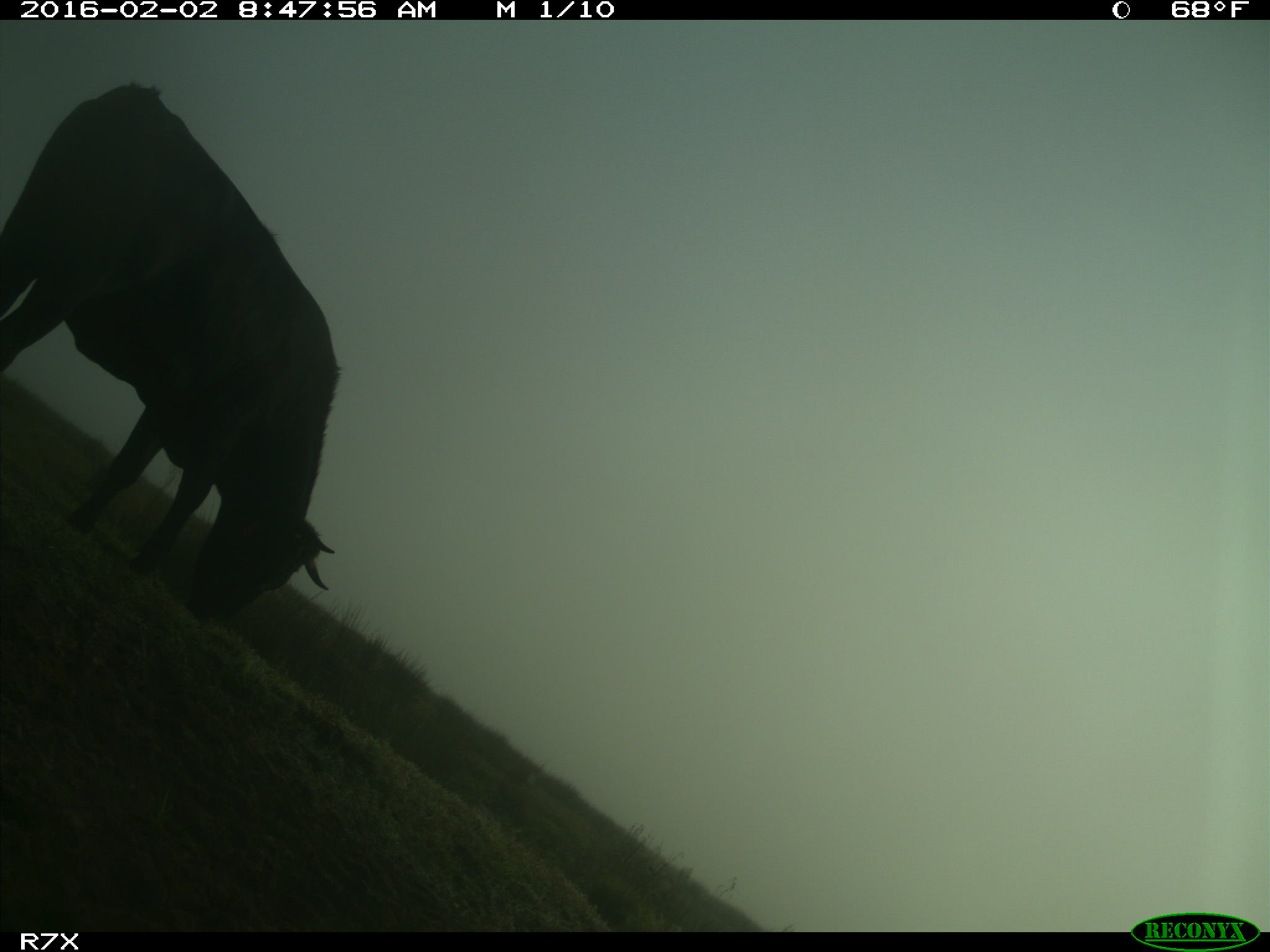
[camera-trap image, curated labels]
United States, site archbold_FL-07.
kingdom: Animalia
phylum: Chordata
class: Mammalia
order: Artiodactyla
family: Bovidae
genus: Bos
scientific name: Bos taurus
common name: domestic cow